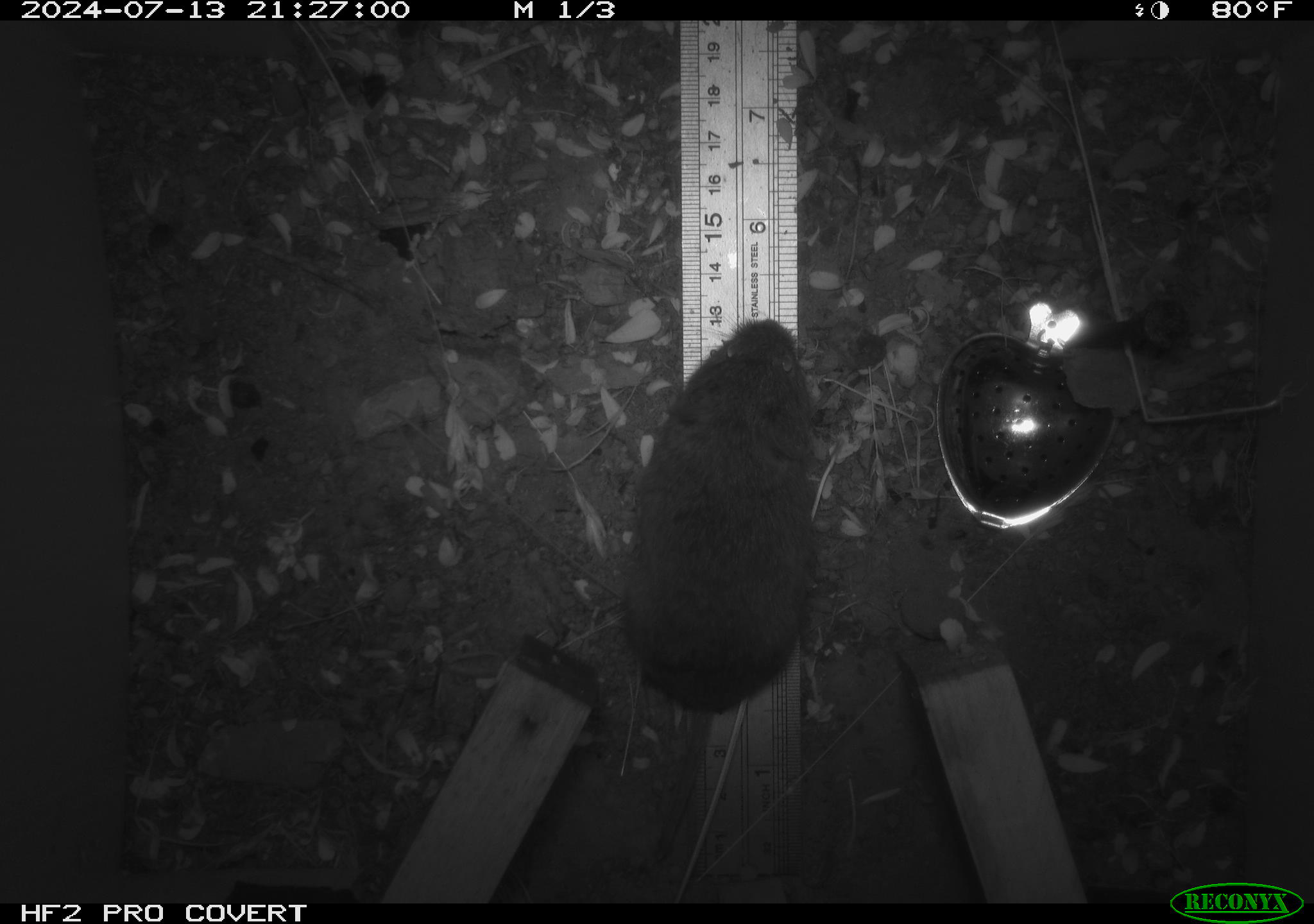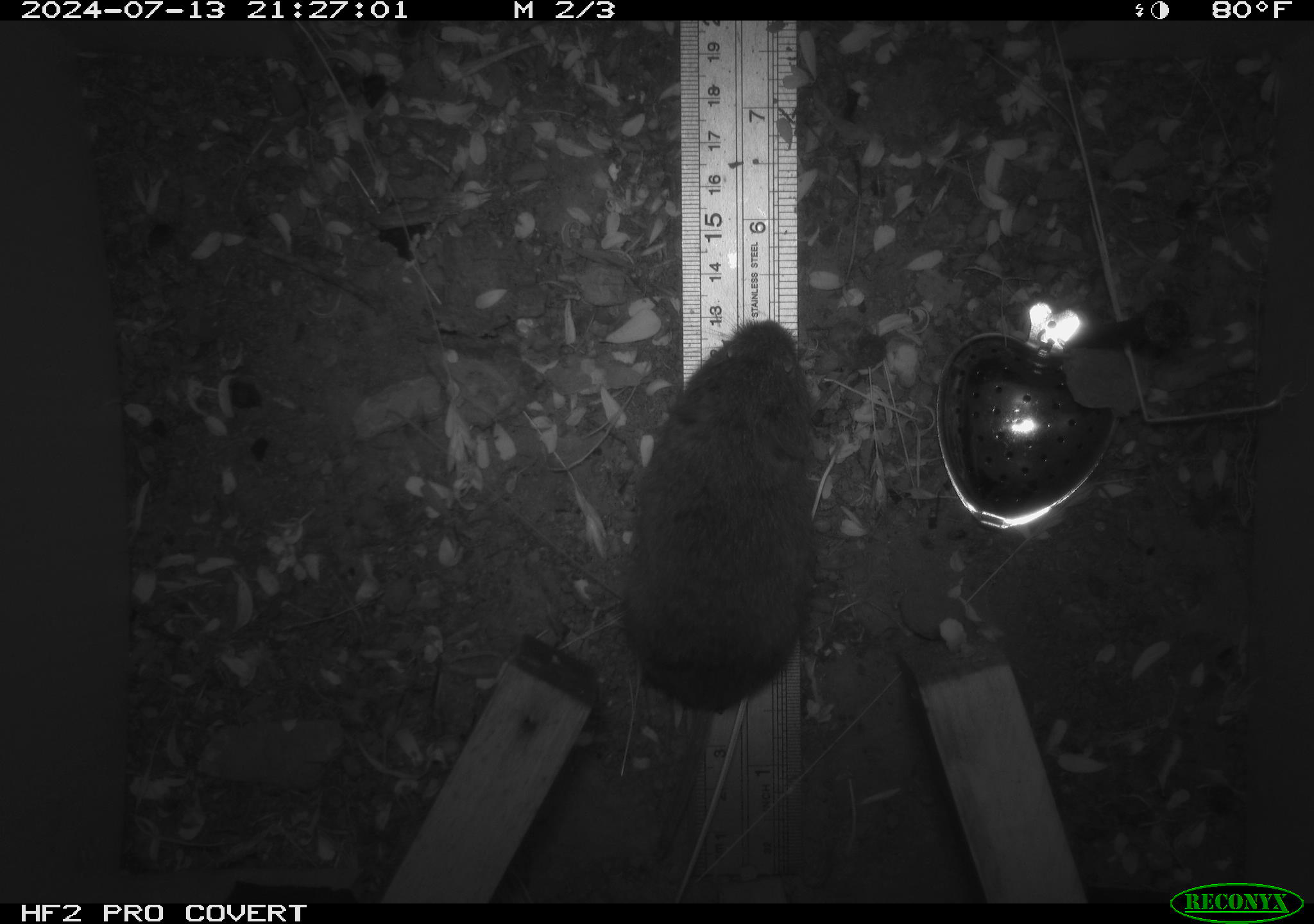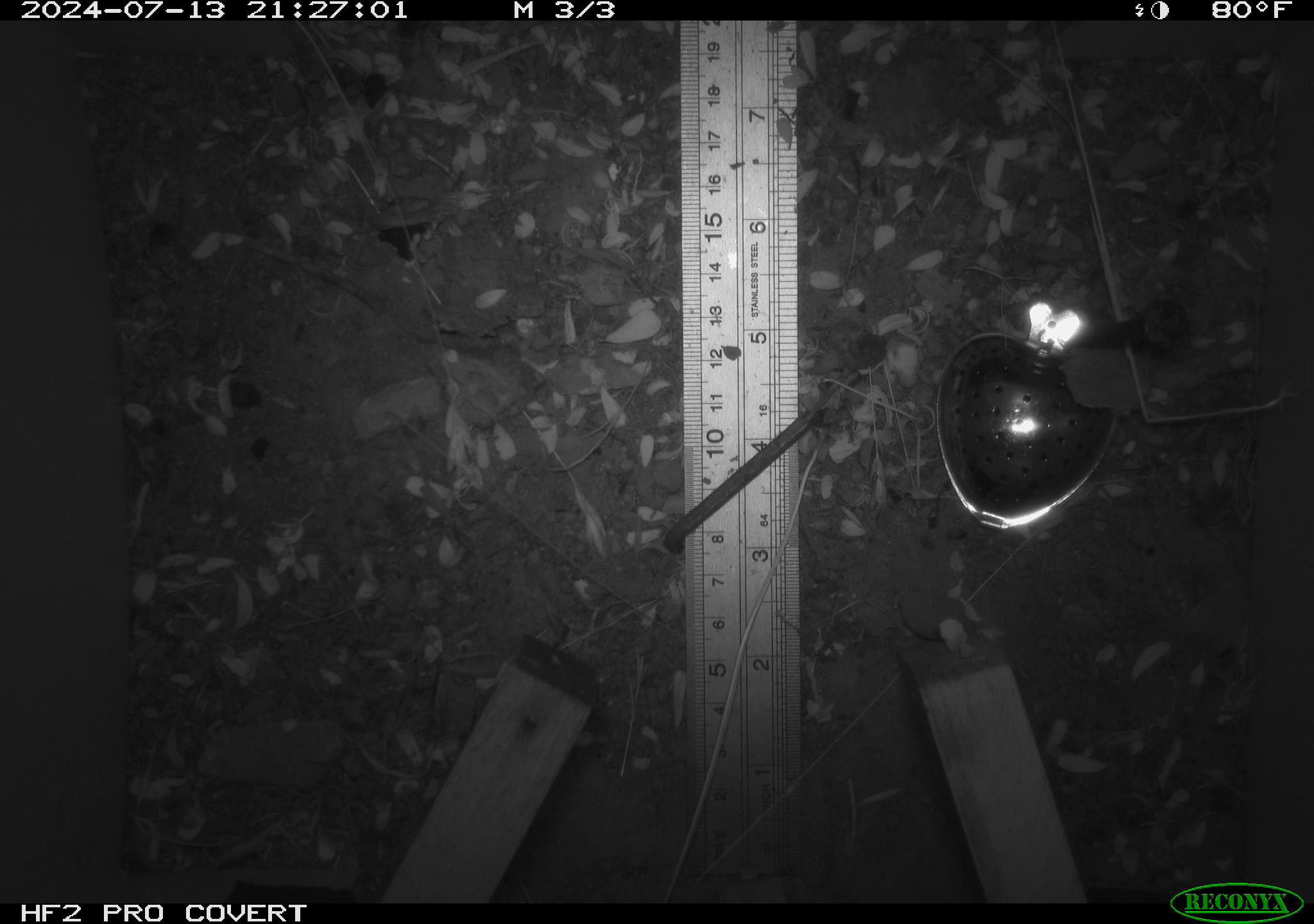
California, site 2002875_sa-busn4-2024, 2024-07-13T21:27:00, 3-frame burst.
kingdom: Animalia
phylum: Chordata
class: Mammalia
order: Rodentia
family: Cricetidae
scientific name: Arvicolinae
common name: voles, lemmings, and muskrats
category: arvicolinae subfamily